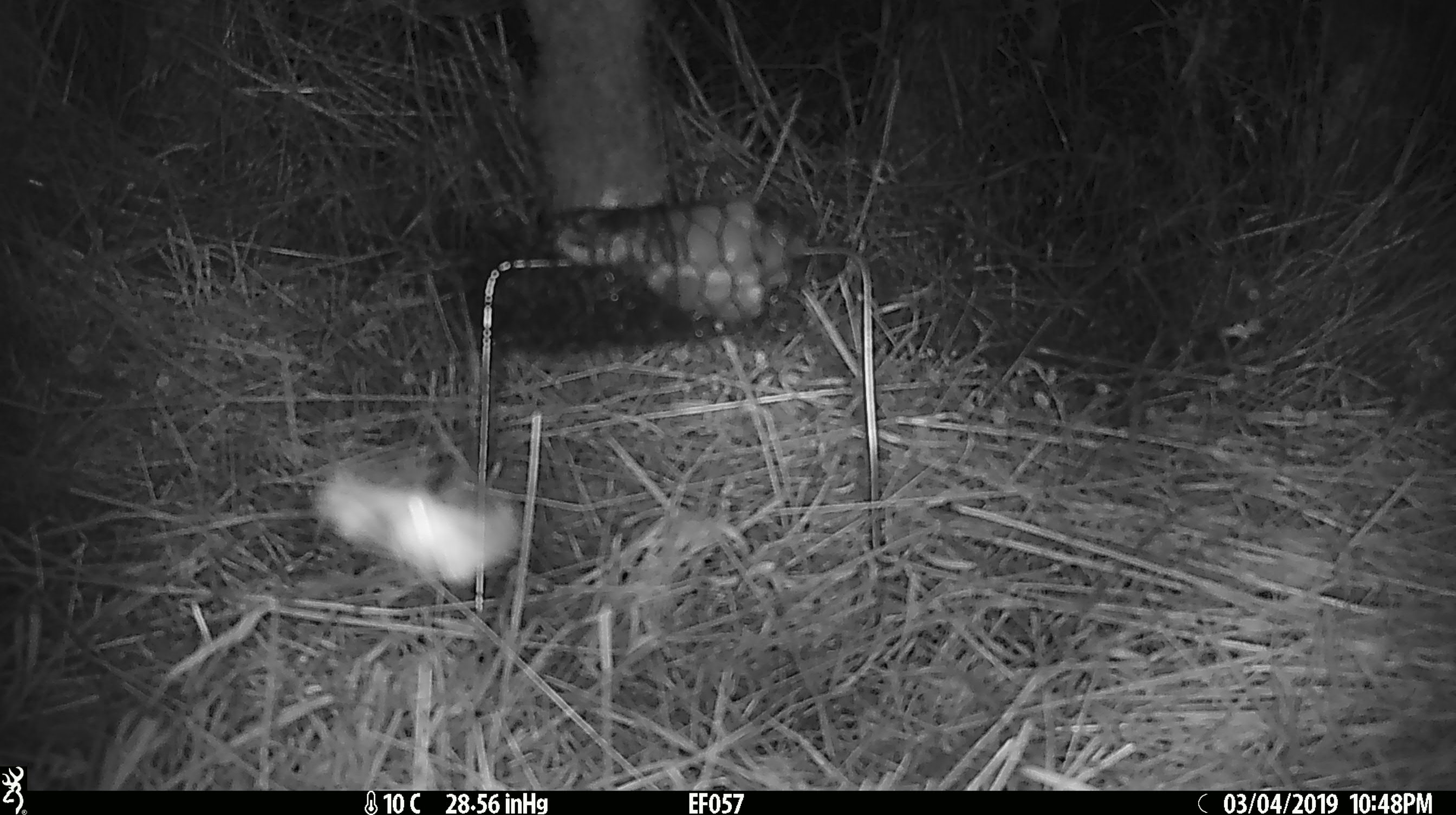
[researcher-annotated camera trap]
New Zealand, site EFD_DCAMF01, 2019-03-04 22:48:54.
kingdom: Animalia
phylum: Chordata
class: Mammalia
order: Diprotodontia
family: Phalangeridae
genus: Trichosurus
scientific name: Trichosurus vulpecula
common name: common brushtail possum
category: possum